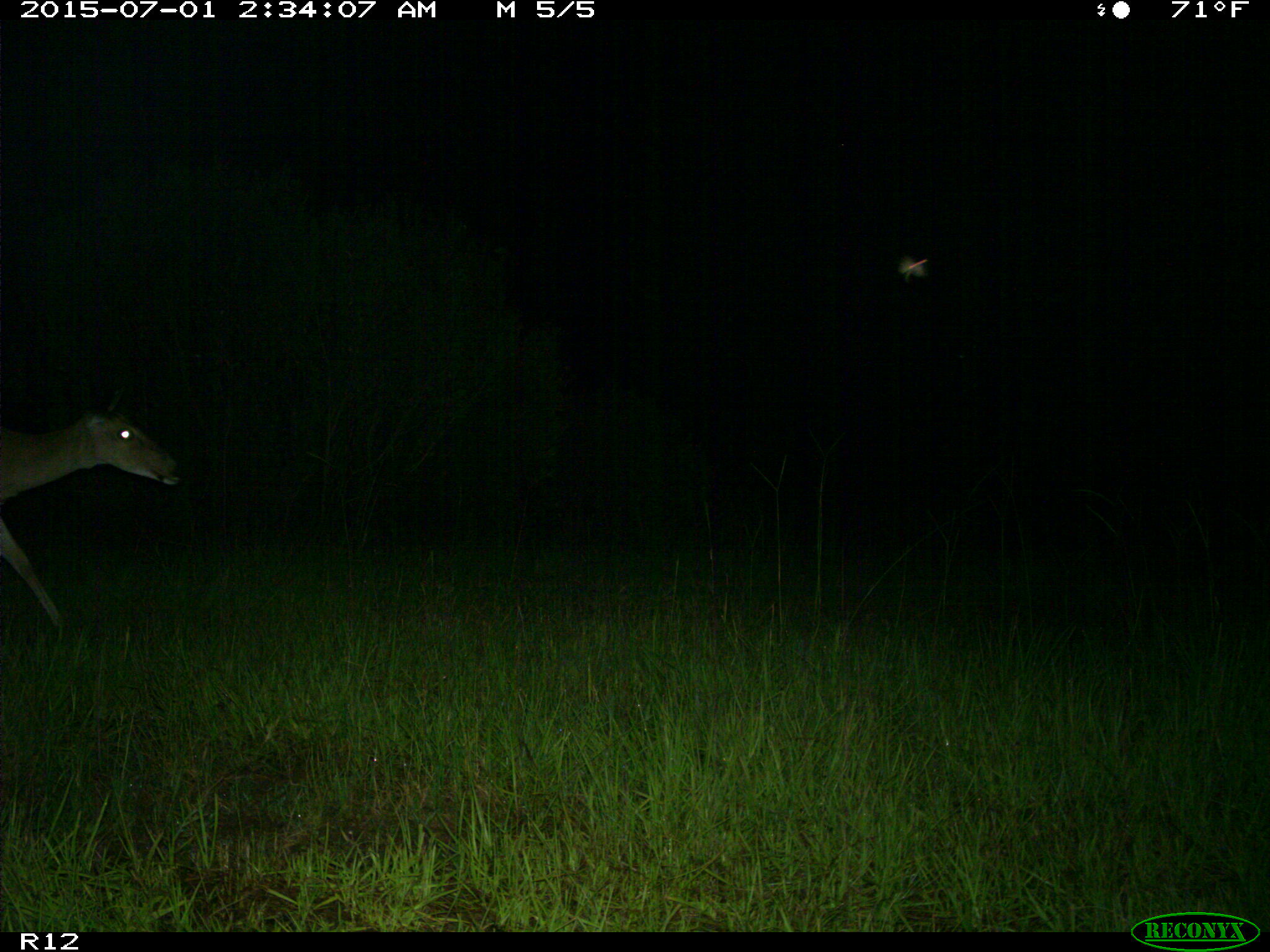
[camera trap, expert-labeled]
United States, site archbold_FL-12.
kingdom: Animalia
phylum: Chordata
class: Mammalia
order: Artiodactyla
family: Cervidae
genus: Odocoileus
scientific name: Odocoileus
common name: deer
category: unidentified deer